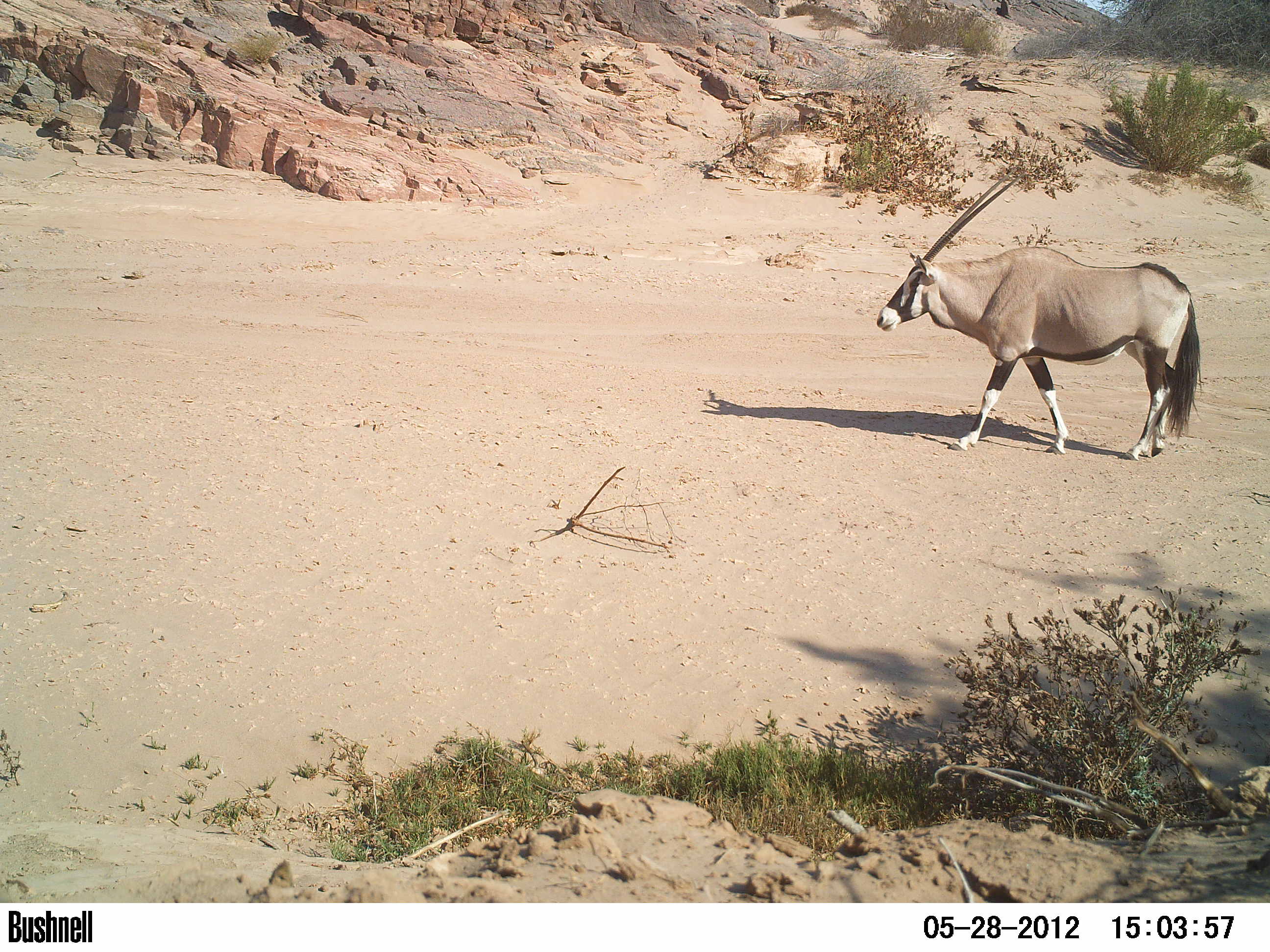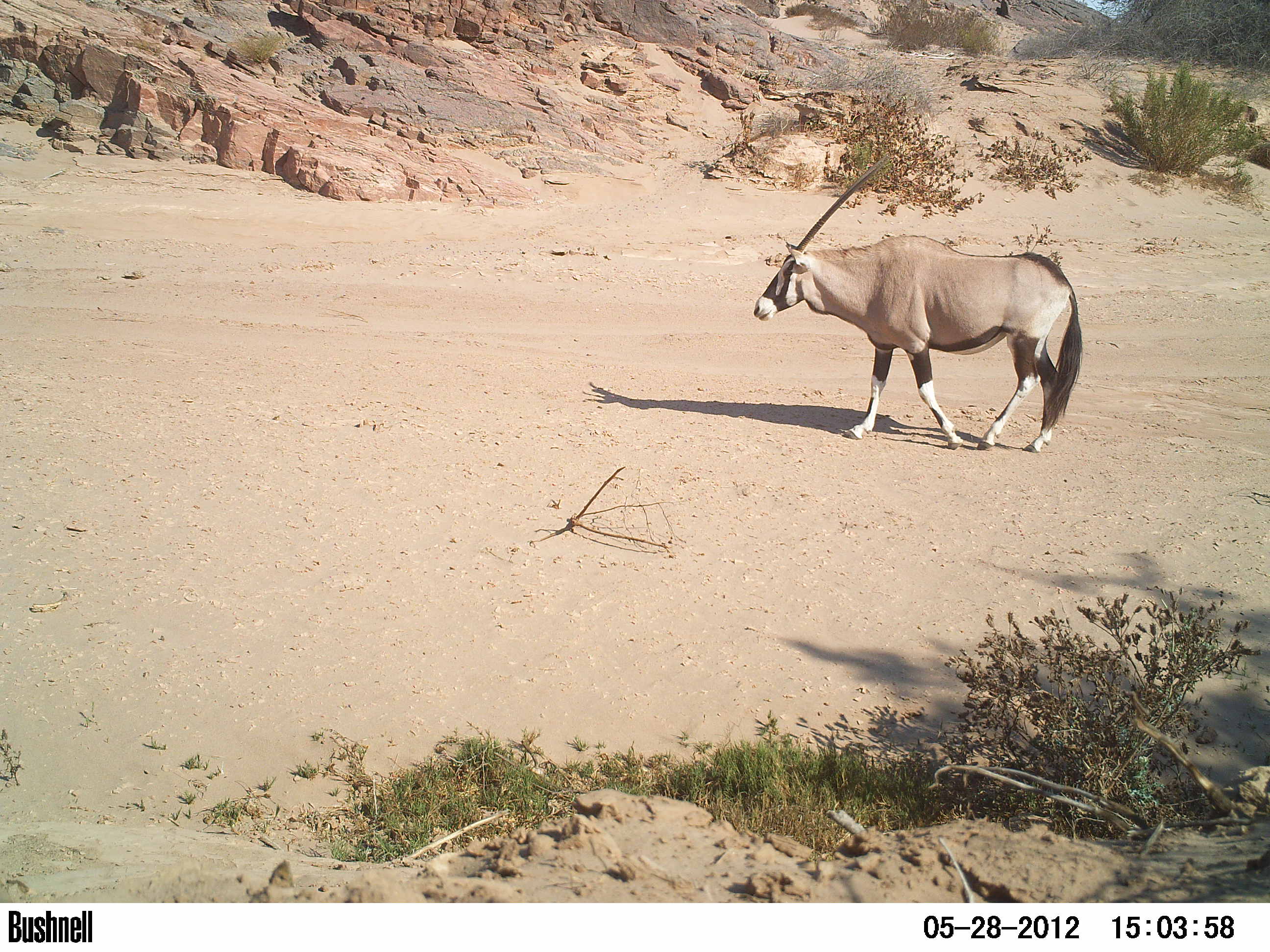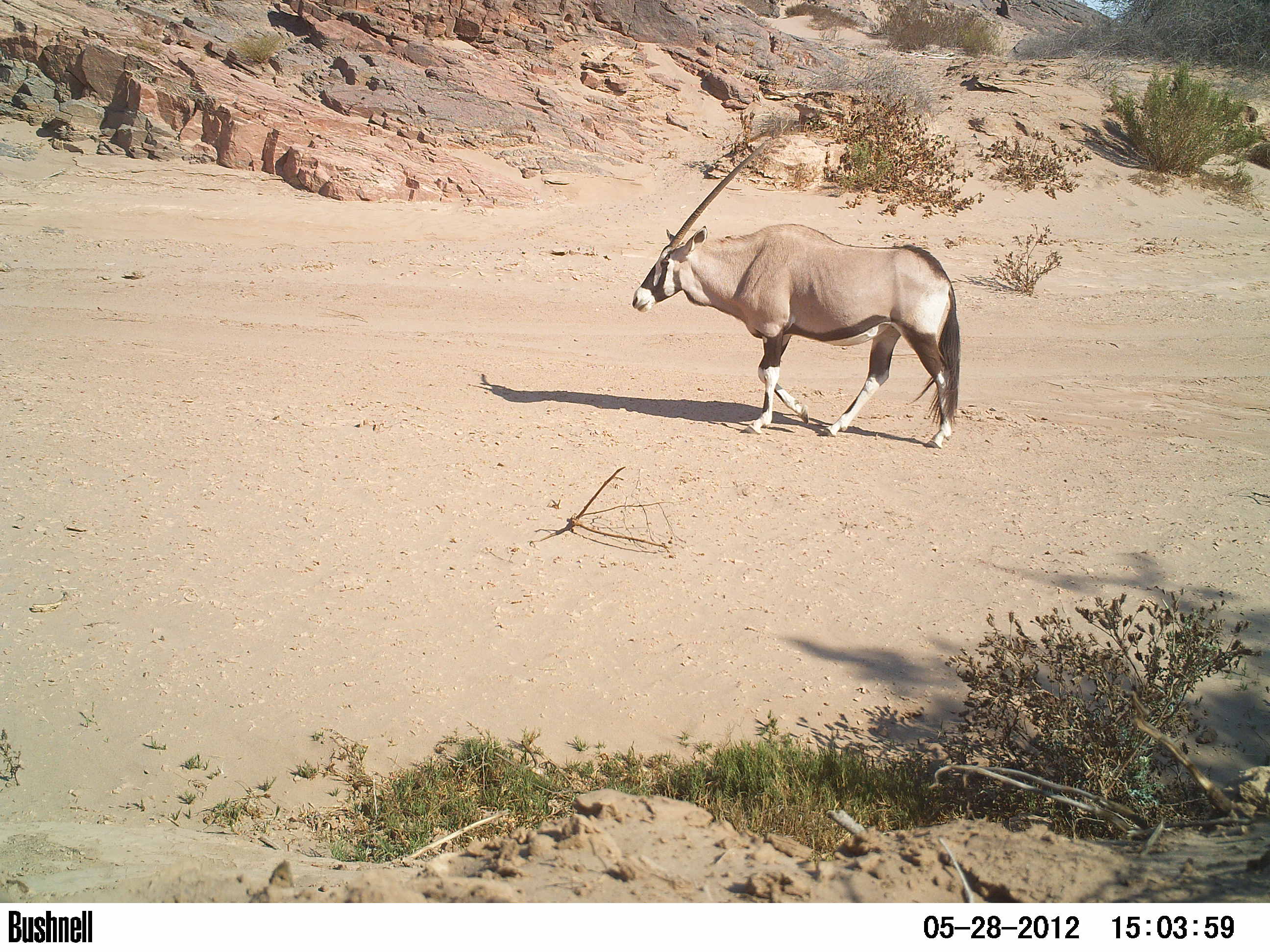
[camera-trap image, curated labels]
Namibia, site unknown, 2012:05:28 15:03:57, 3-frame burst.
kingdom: Animalia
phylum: Chordata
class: Mammalia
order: Artiodactyla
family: Bovidae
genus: Oryx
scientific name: Oryx gazella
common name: gemsbok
Oryx gazella (gemsbok).